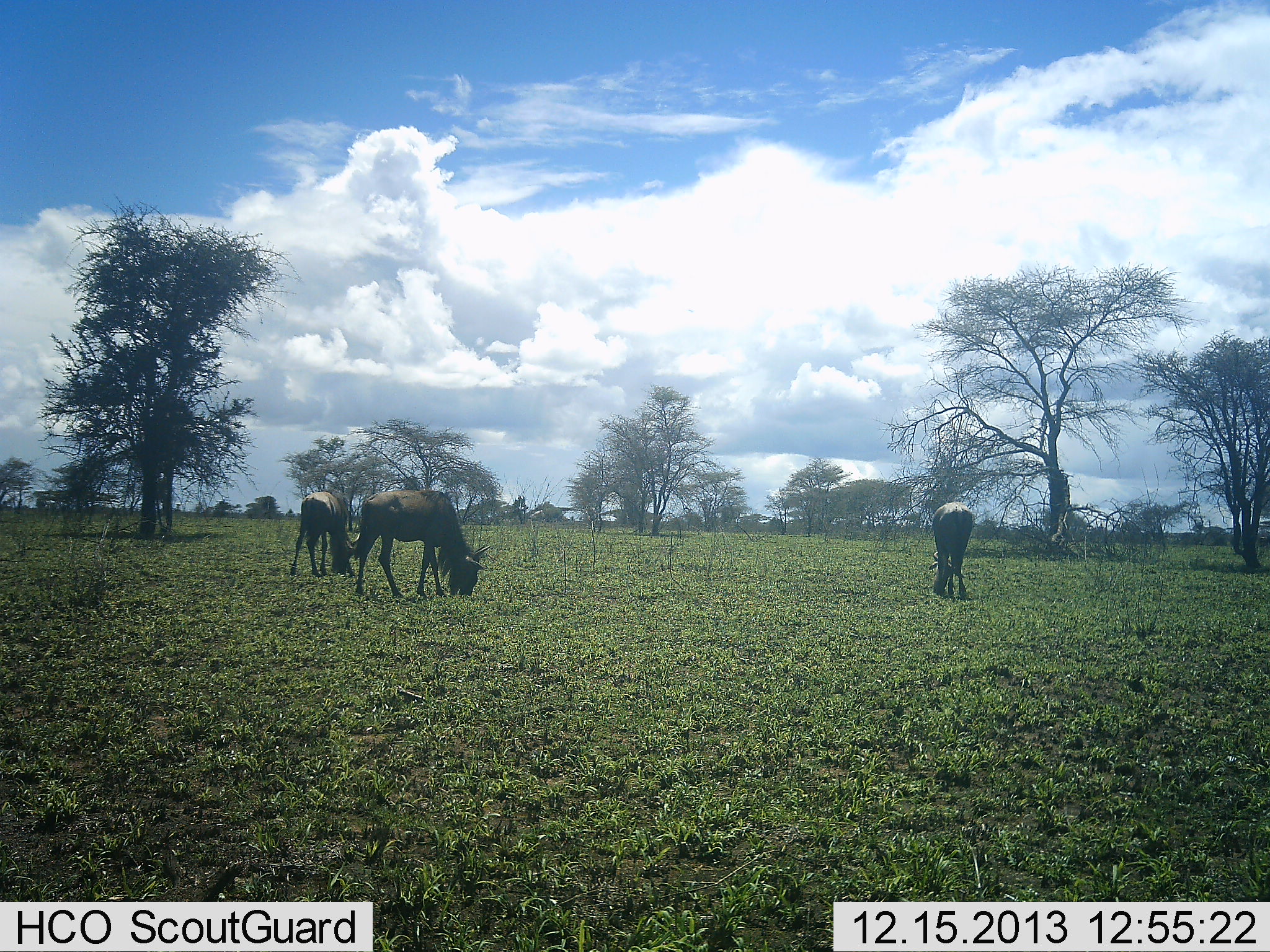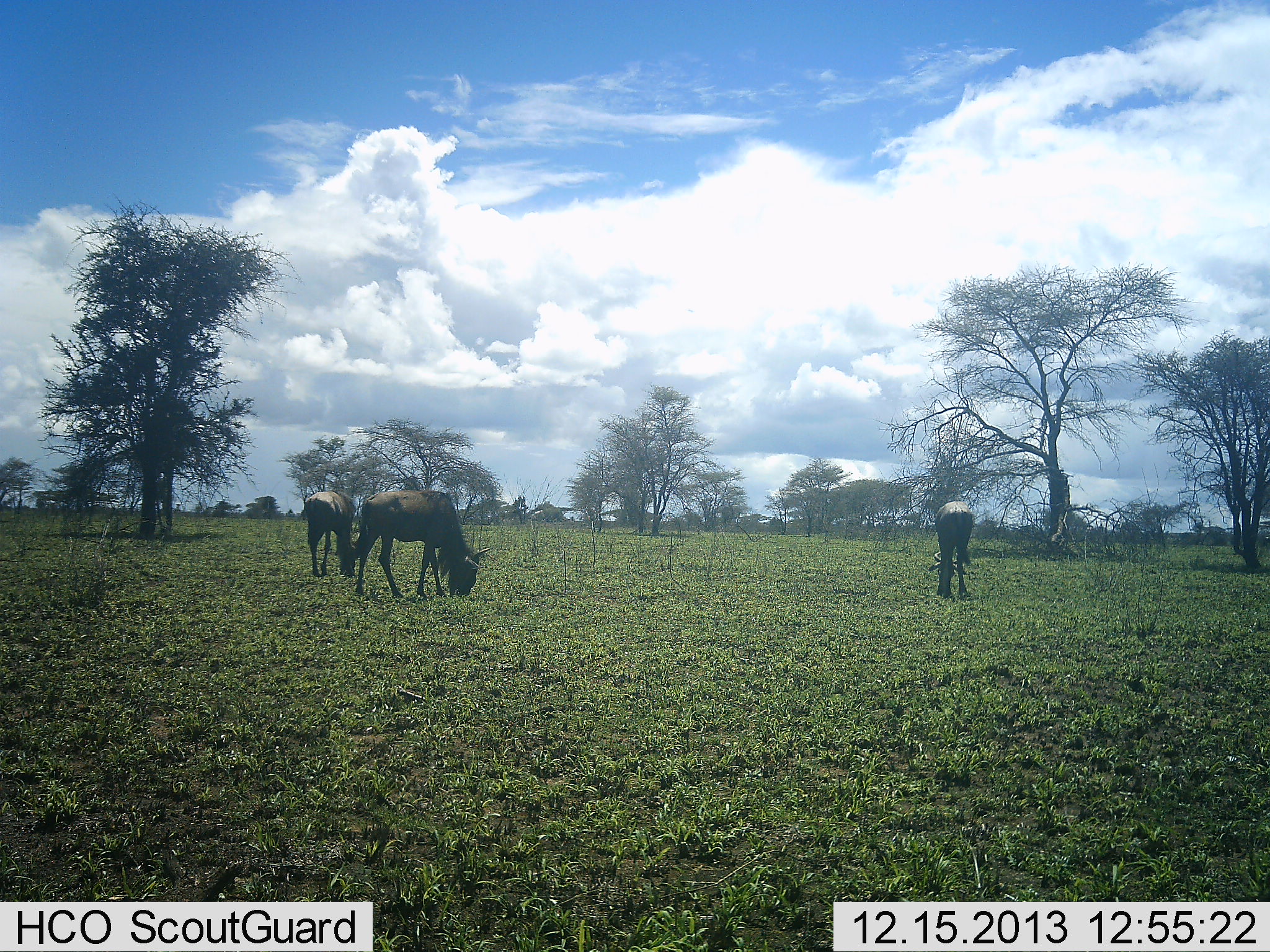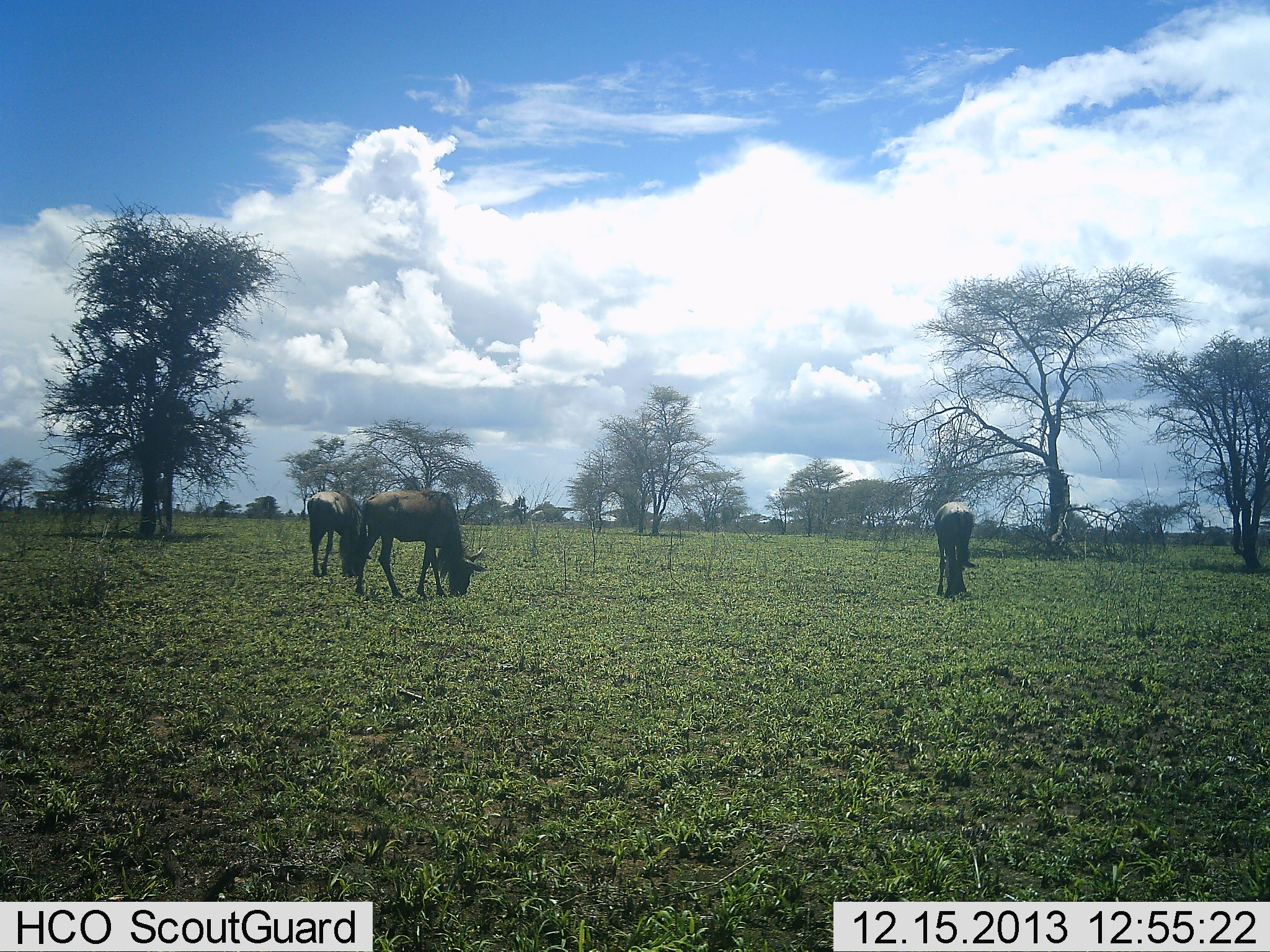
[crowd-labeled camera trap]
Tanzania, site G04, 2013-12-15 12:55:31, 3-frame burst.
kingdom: Animalia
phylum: Chordata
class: Mammalia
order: Artiodactyla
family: Bovidae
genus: Connochaetes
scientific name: Connochaetes taurinus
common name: blue wildebeest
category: wildebeest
Wildebeest (blue wildebeest) (Connochaetes taurinus), count 3. Behavior (volunteer vote fractions): standing 21%, resting 2%, moving 8%, interacting 4%. Young present (vote fraction): 2%. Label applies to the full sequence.